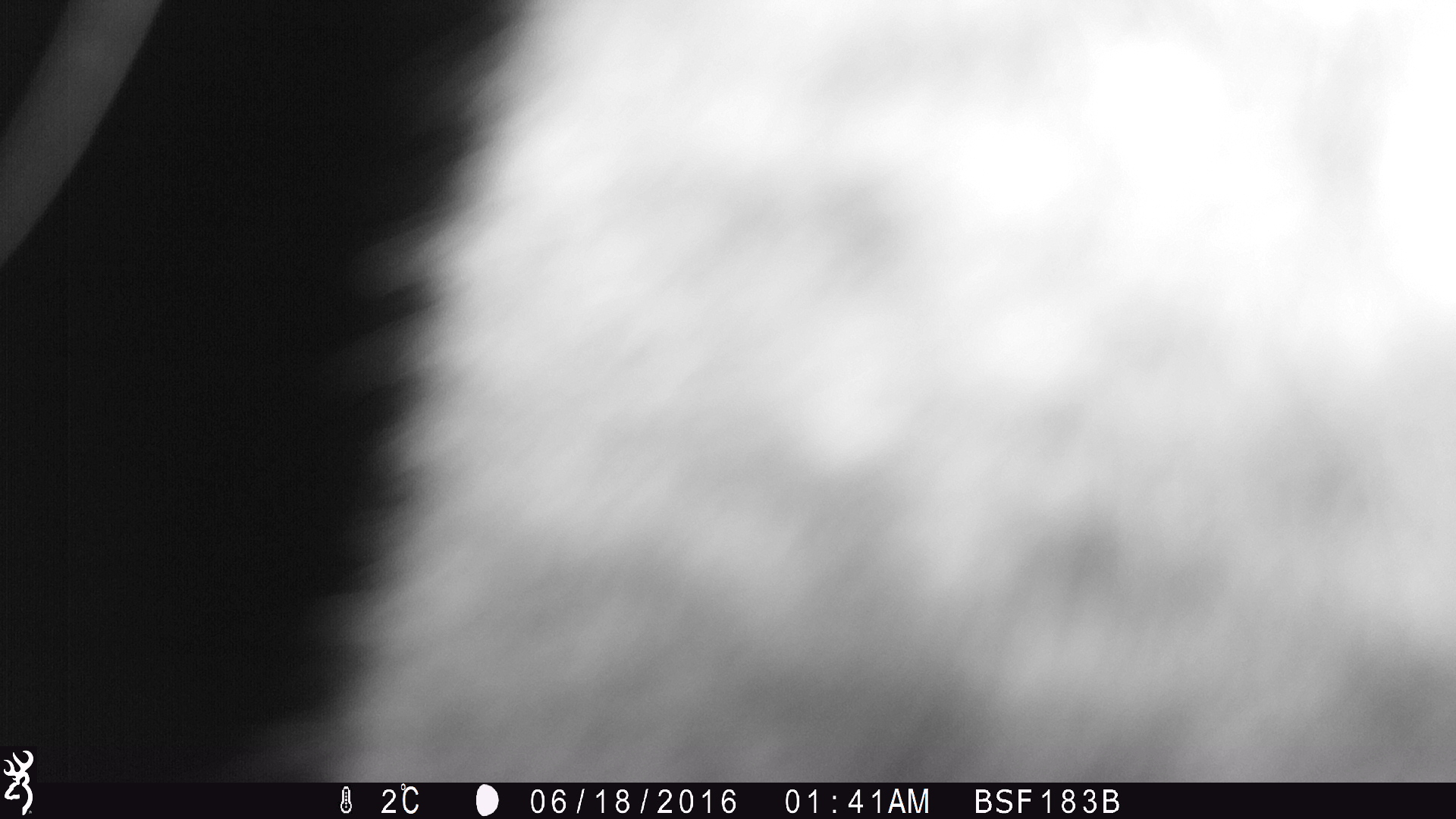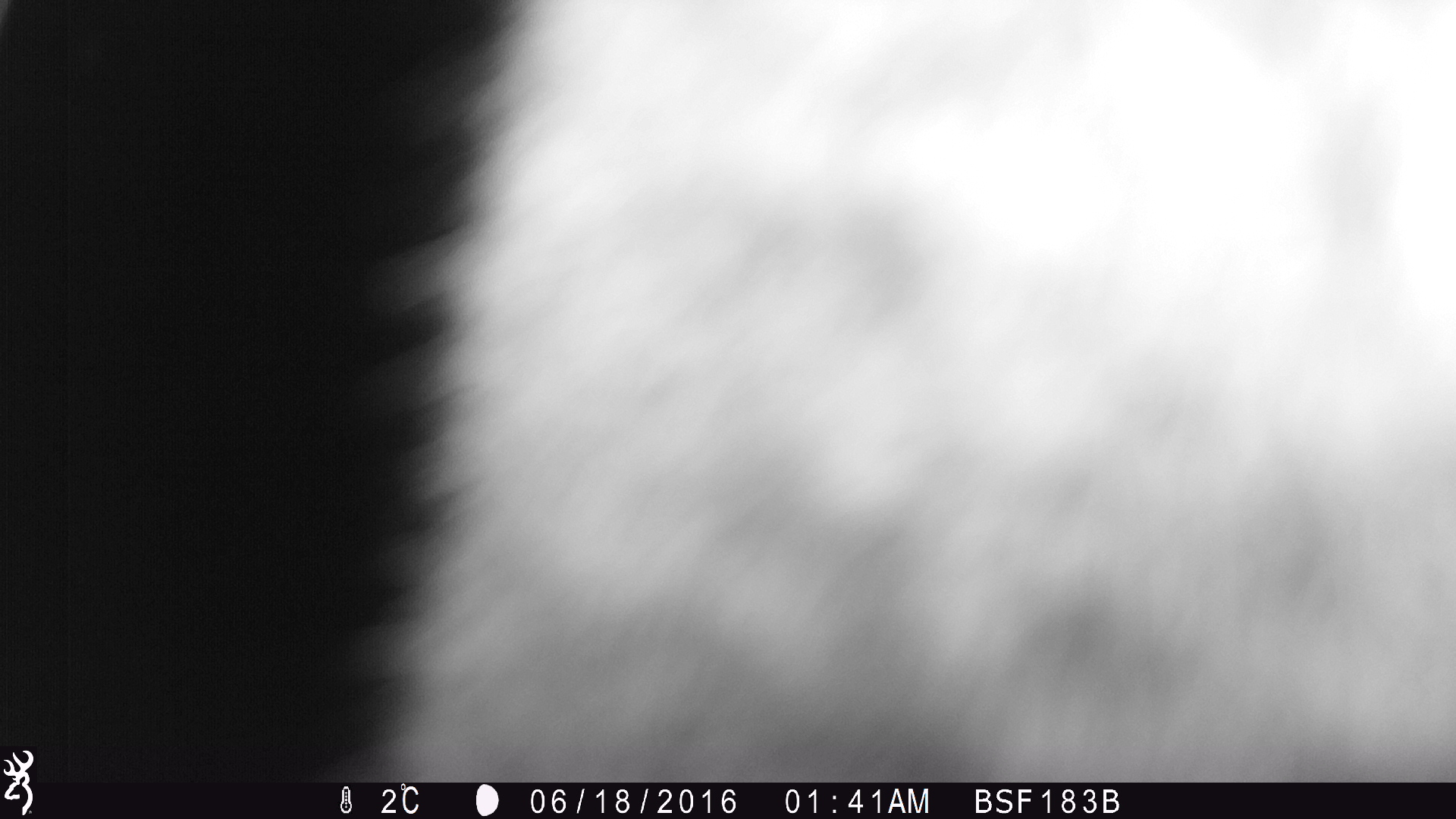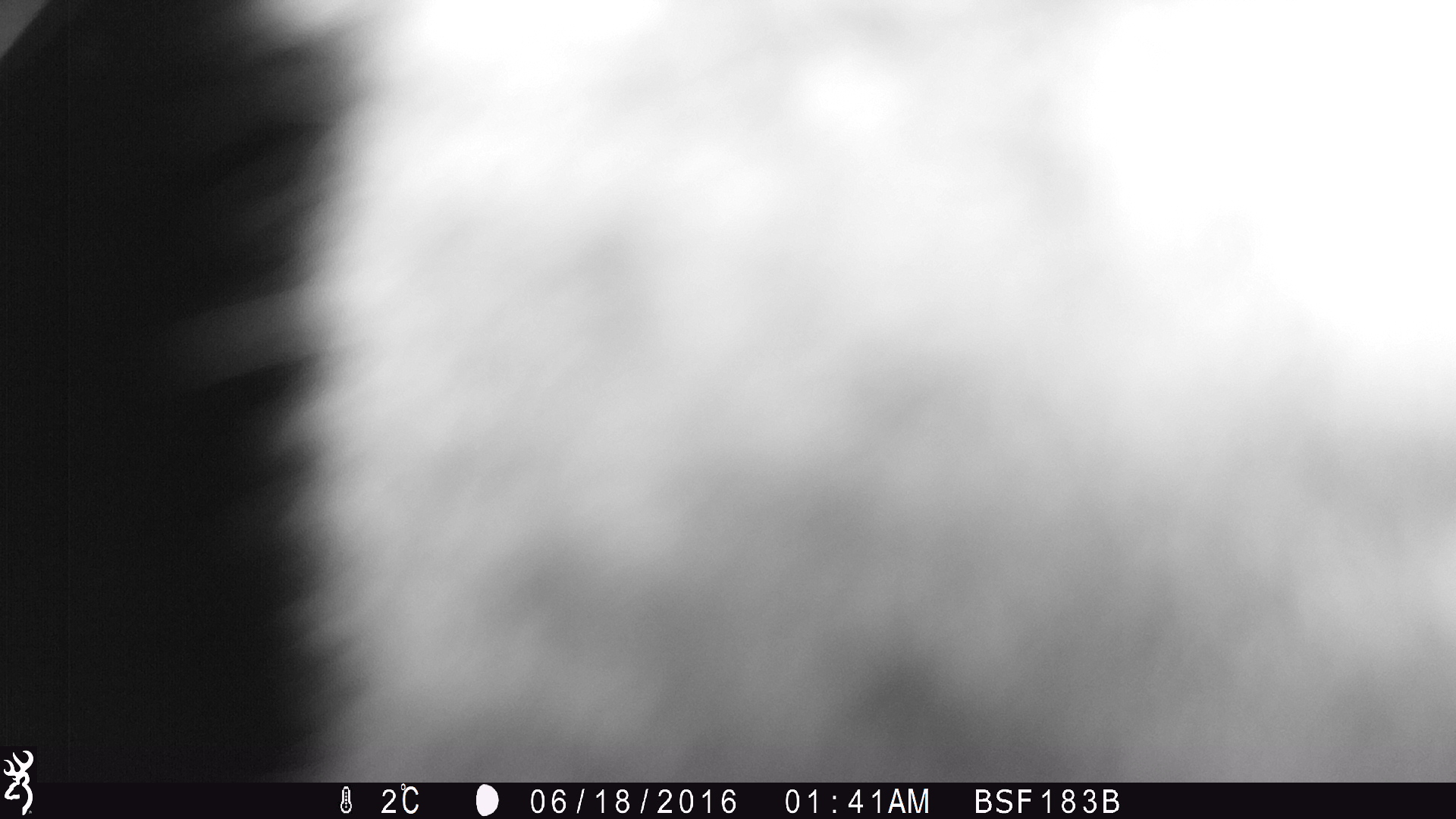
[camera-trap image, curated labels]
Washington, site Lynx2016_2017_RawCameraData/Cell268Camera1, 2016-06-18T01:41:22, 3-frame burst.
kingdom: Animalia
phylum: Chordata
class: Mammalia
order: Lagomorpha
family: Leporidae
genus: Lepus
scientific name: Lepus americanus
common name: snowshoe hare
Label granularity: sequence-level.